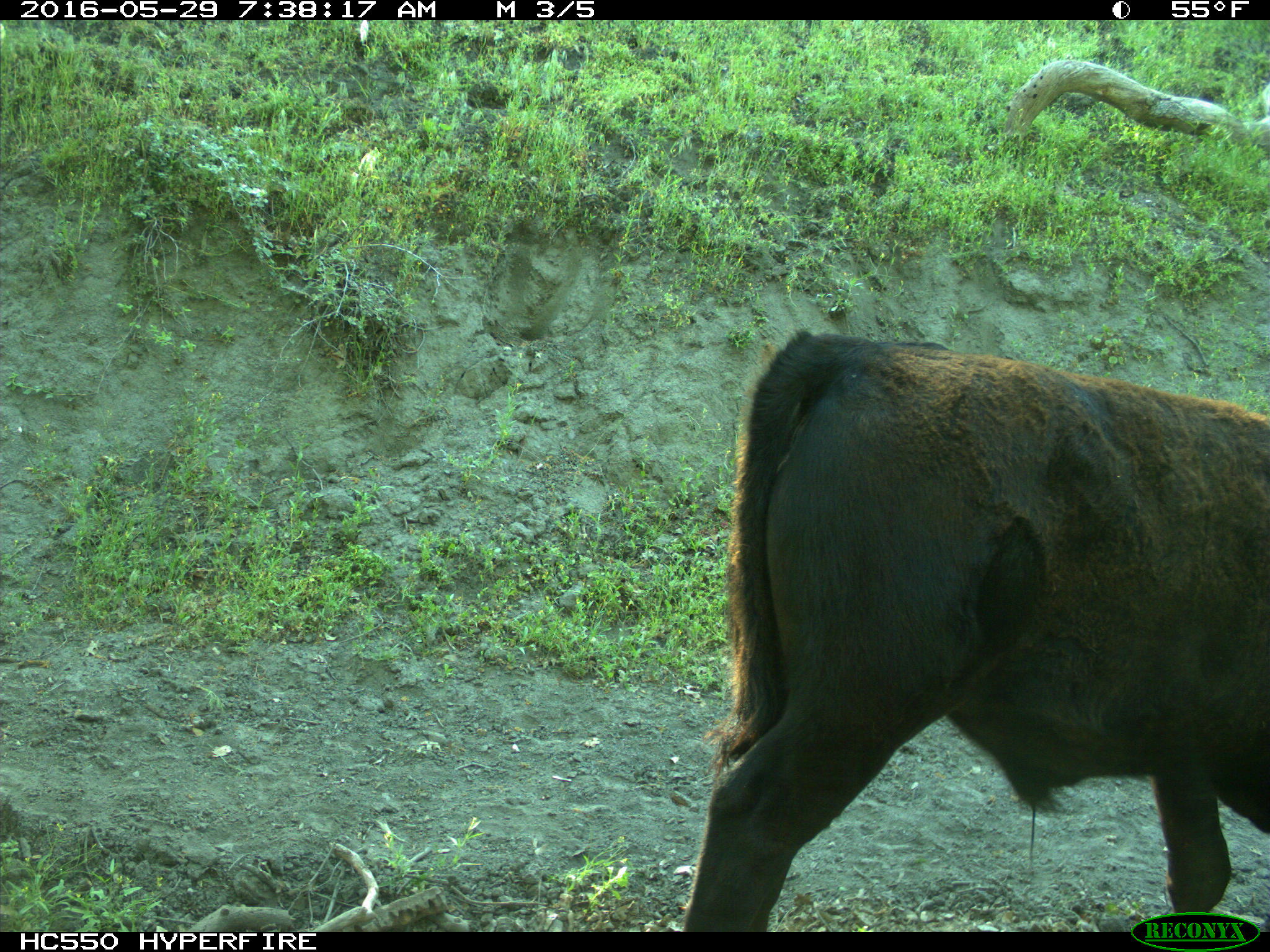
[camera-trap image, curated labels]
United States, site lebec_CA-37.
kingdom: Animalia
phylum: Chordata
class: Mammalia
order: Artiodactyla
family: Bovidae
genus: Bos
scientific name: Bos taurus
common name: domestic cow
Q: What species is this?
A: Bos taurus (domestic cow).